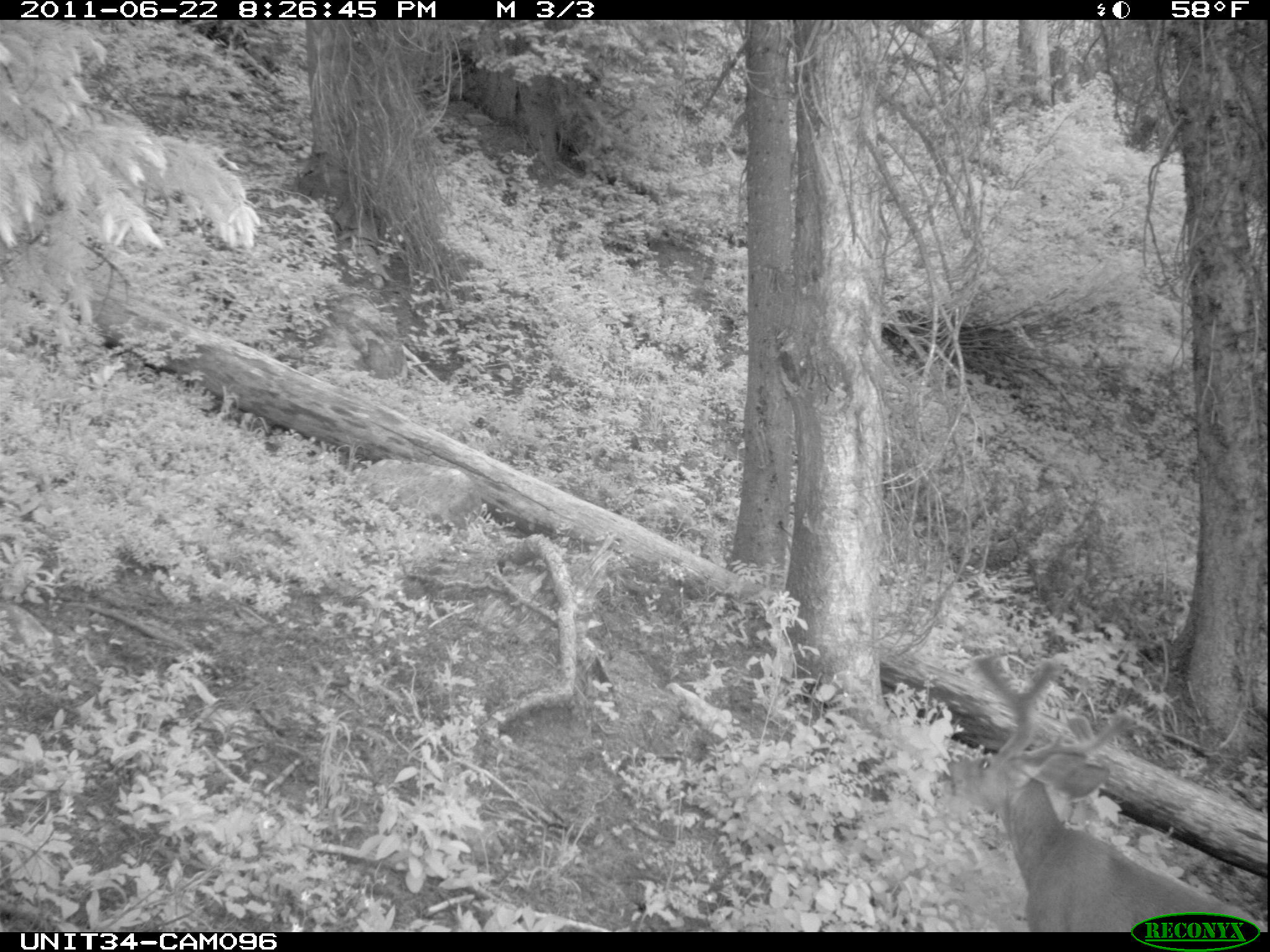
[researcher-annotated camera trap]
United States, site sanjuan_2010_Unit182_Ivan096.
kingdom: Animalia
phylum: Chordata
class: Mammalia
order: Artiodactyla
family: Cervidae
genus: Odocoileus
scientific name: Odocoileus hemionus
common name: mule deer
Odocoileus hemionus (mule deer).